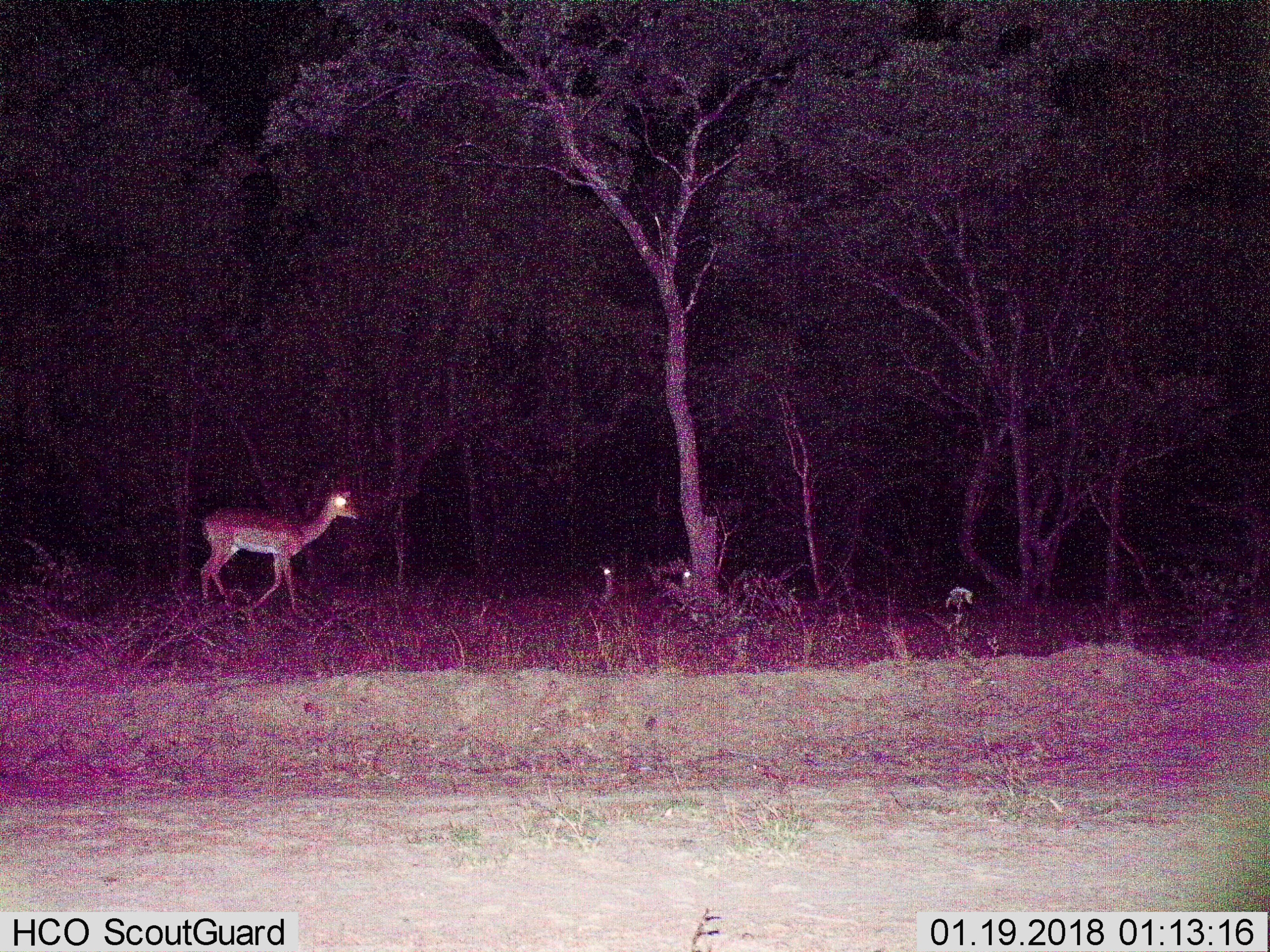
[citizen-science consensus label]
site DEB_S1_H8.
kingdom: Animalia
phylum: Chordata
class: Mammalia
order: Artiodactyla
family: Bovidae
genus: Aepyceros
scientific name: Aepyceros melampus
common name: impala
Impala (Aepyceros melampus), count 3. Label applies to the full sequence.